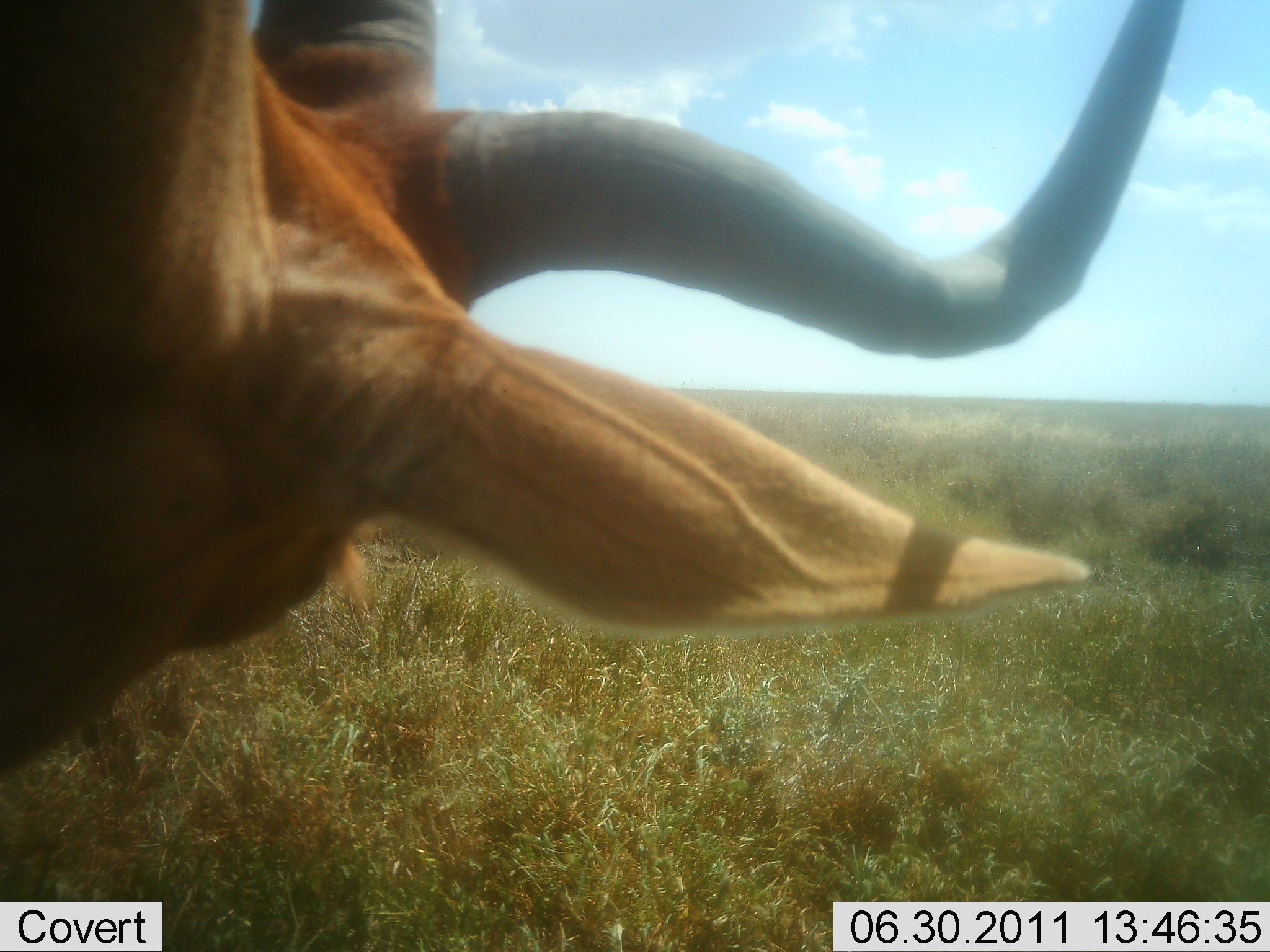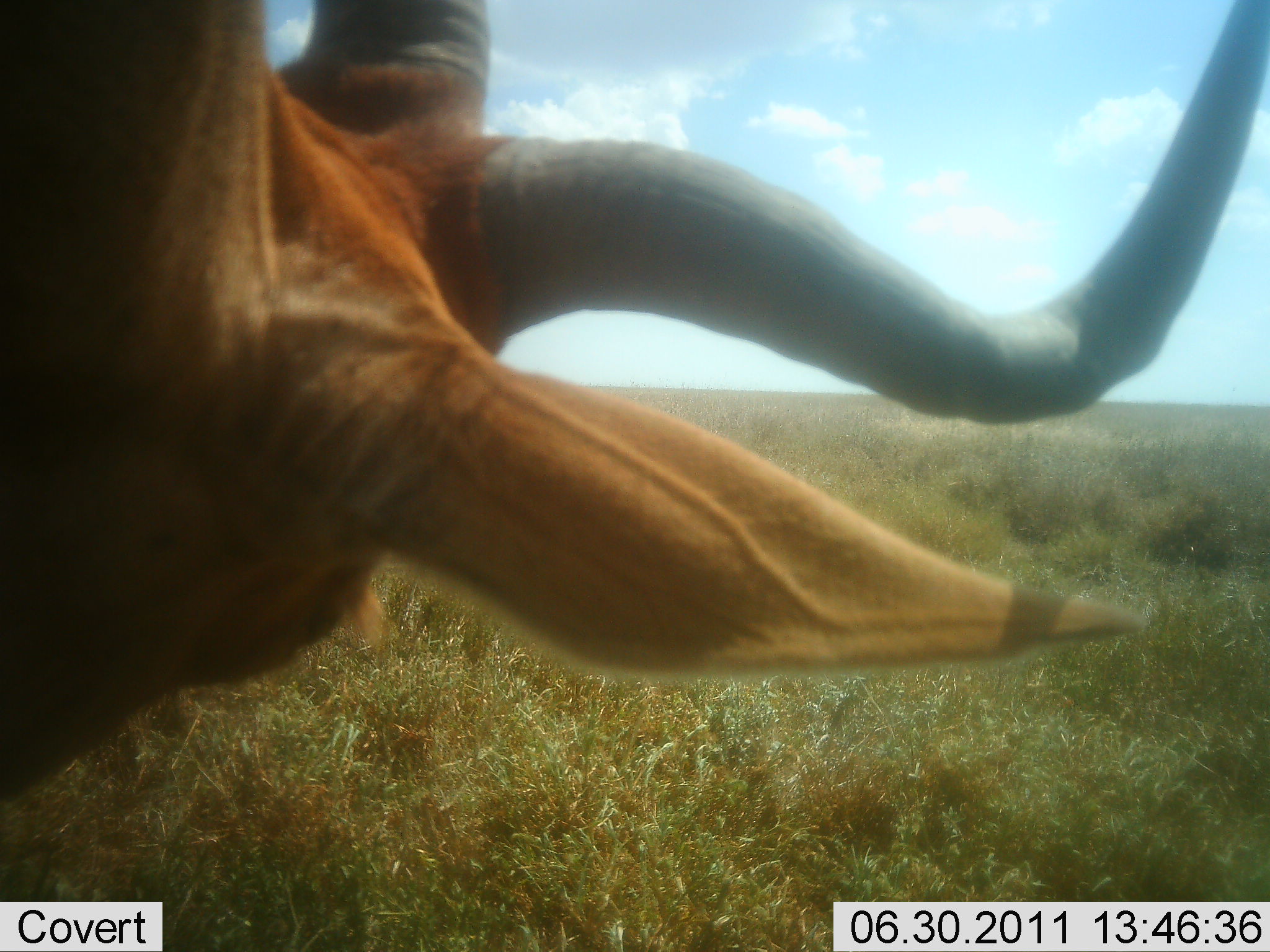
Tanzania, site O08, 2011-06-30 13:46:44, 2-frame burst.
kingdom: Animalia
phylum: Chordata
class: Mammalia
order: Artiodactyla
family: Bovidae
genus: Alcelaphus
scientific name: Alcelaphus buselaphus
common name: hartebeest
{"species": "hartebeest (Alcelaphus buselaphus)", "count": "1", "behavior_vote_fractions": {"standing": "82%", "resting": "9%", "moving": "0%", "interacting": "9%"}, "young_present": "0%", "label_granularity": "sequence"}